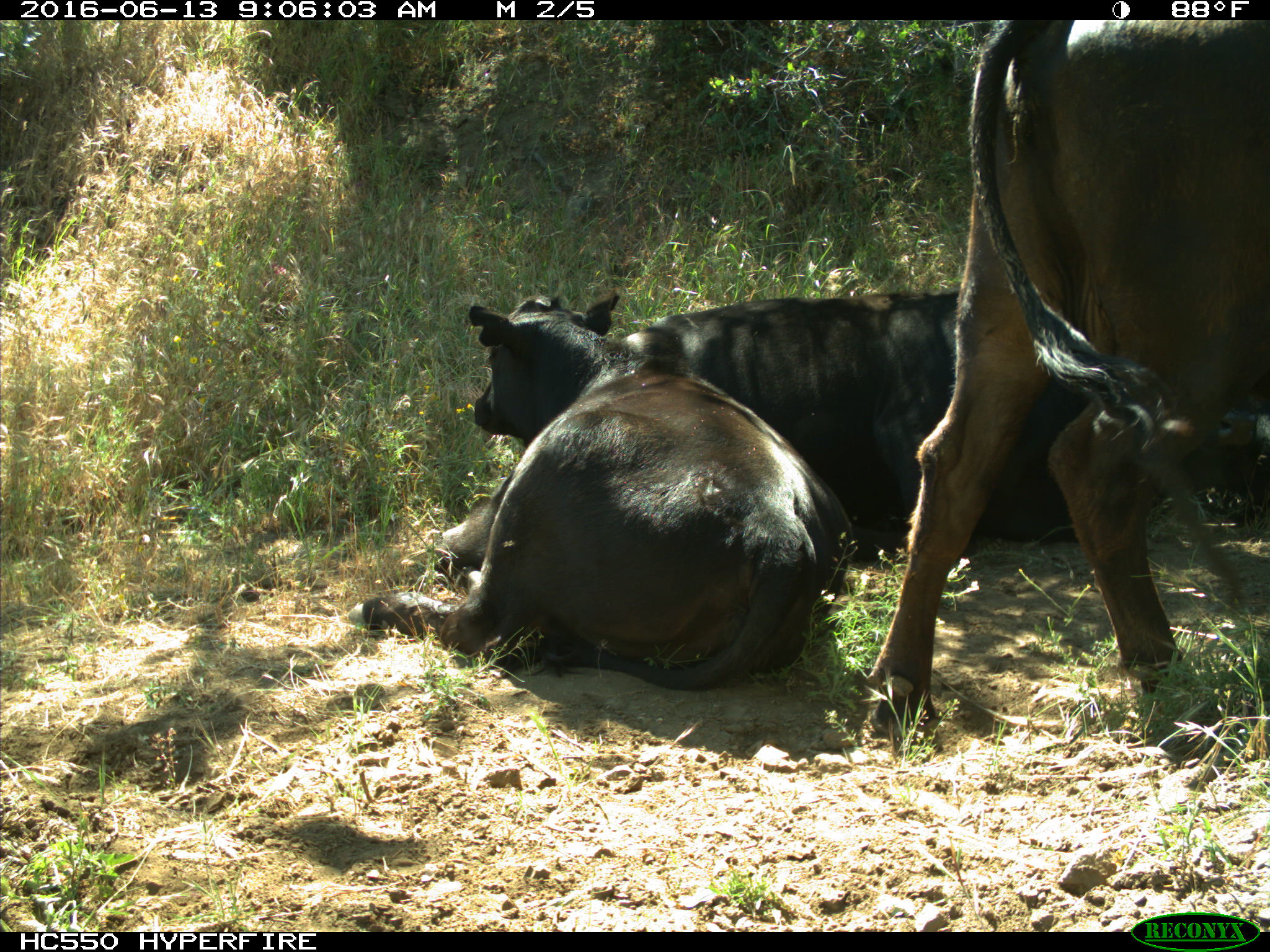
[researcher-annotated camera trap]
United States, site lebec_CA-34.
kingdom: Animalia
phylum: Chordata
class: Mammalia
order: Artiodactyla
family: Bovidae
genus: Bos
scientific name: Bos taurus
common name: domestic cow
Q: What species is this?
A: Bos taurus (domestic cow).